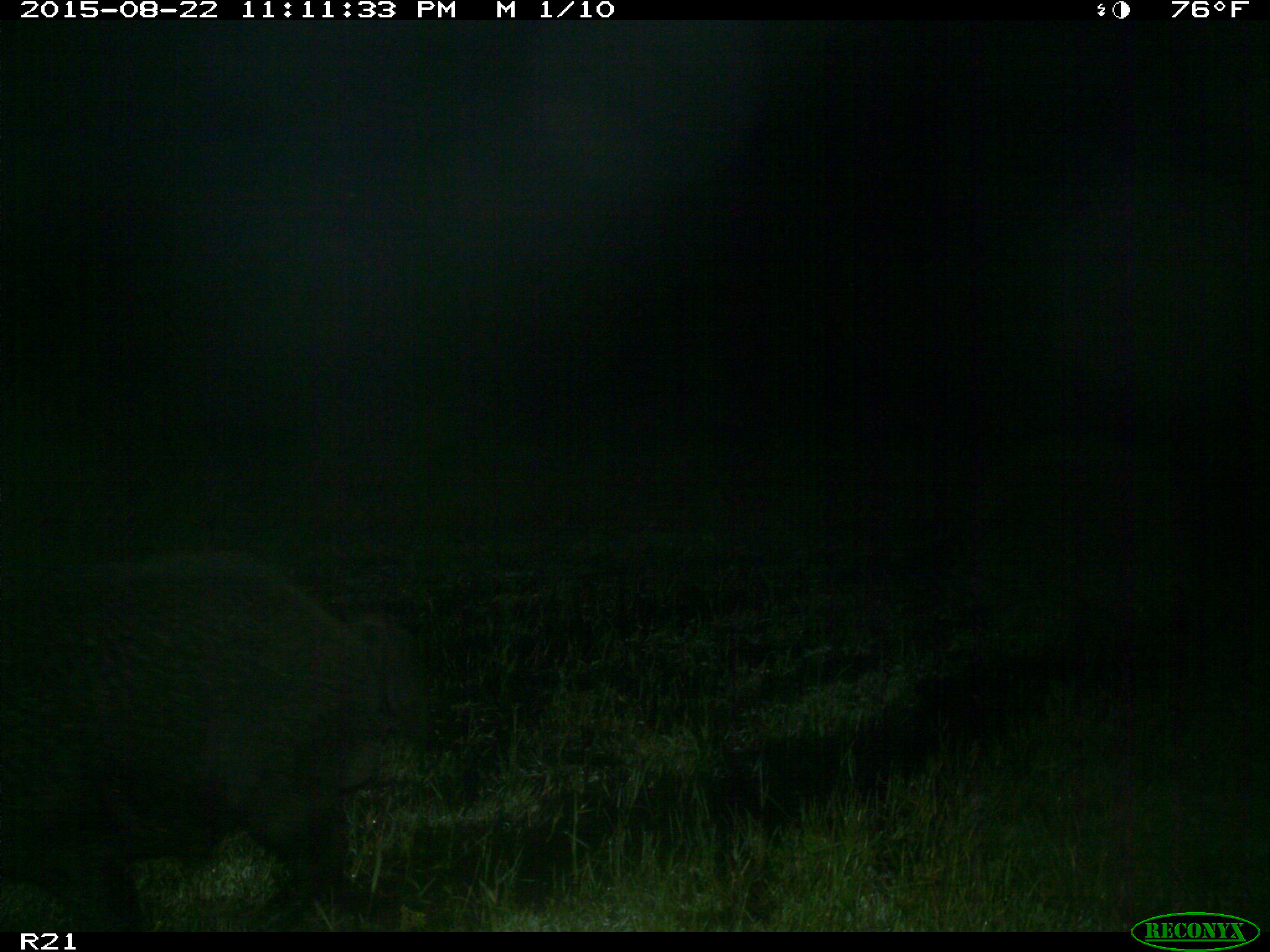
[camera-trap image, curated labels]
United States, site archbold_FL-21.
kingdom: Animalia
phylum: Chordata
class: Mammalia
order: Artiodactyla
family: Suidae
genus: Sus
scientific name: Sus scrofa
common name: wild boar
Sus scrofa (wild boar).